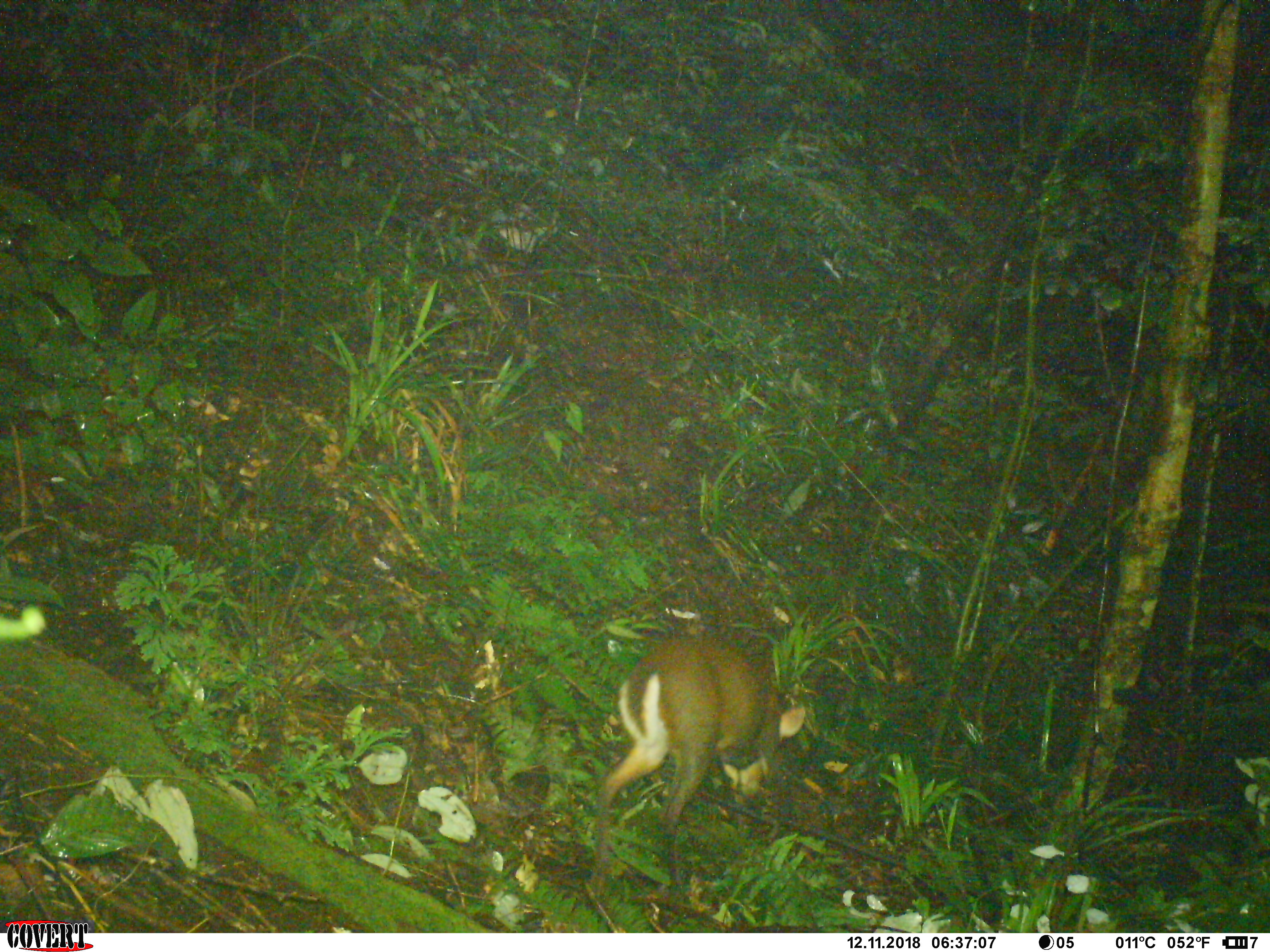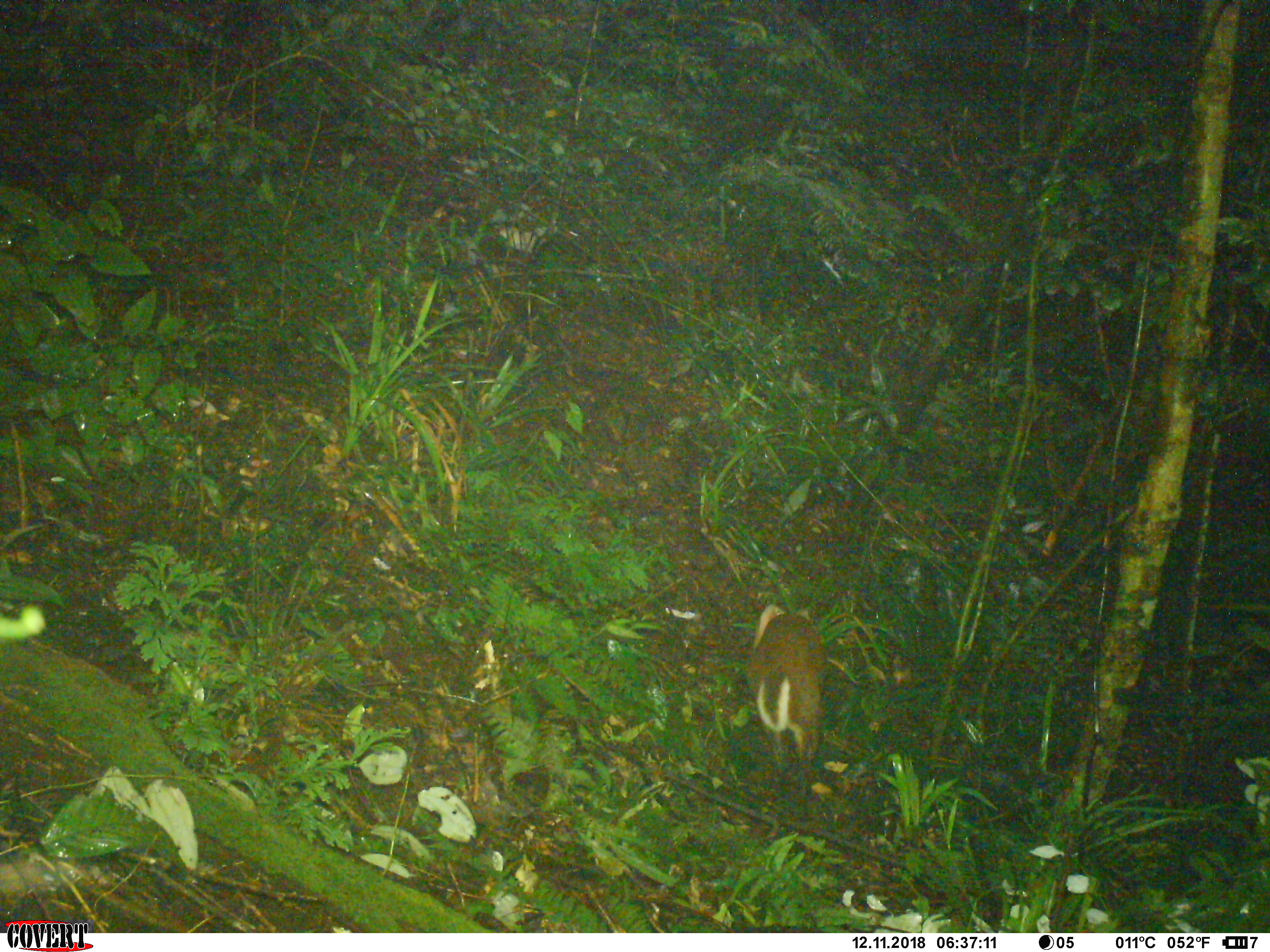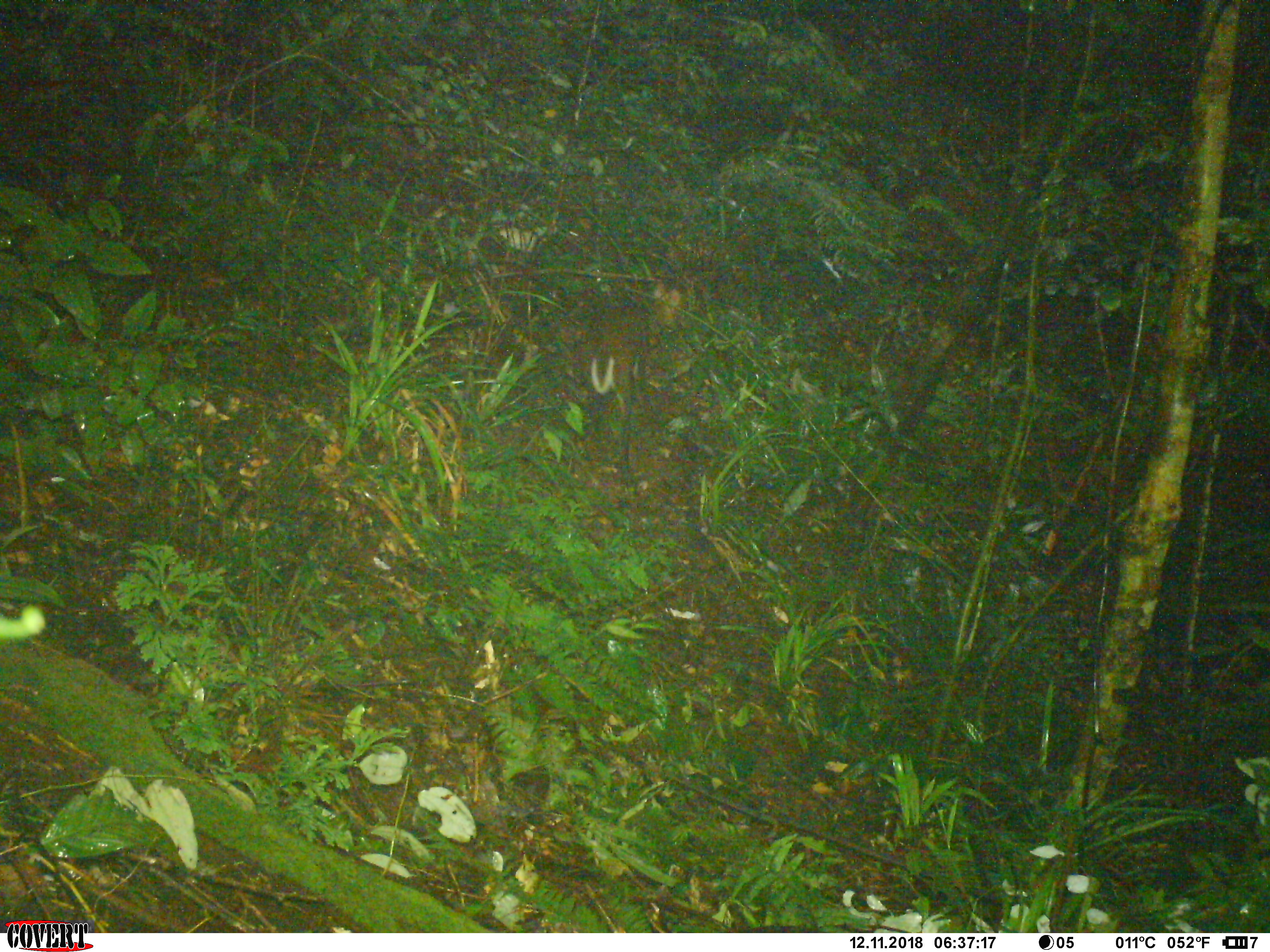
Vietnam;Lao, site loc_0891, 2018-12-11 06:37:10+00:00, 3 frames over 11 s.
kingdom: Animalia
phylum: Chordata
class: Mammalia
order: Artiodactyla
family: Cervidae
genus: Muntiacus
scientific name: Muntiacus rooseveltorum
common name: roosevelt's muntjac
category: roosevelts muntjac group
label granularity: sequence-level